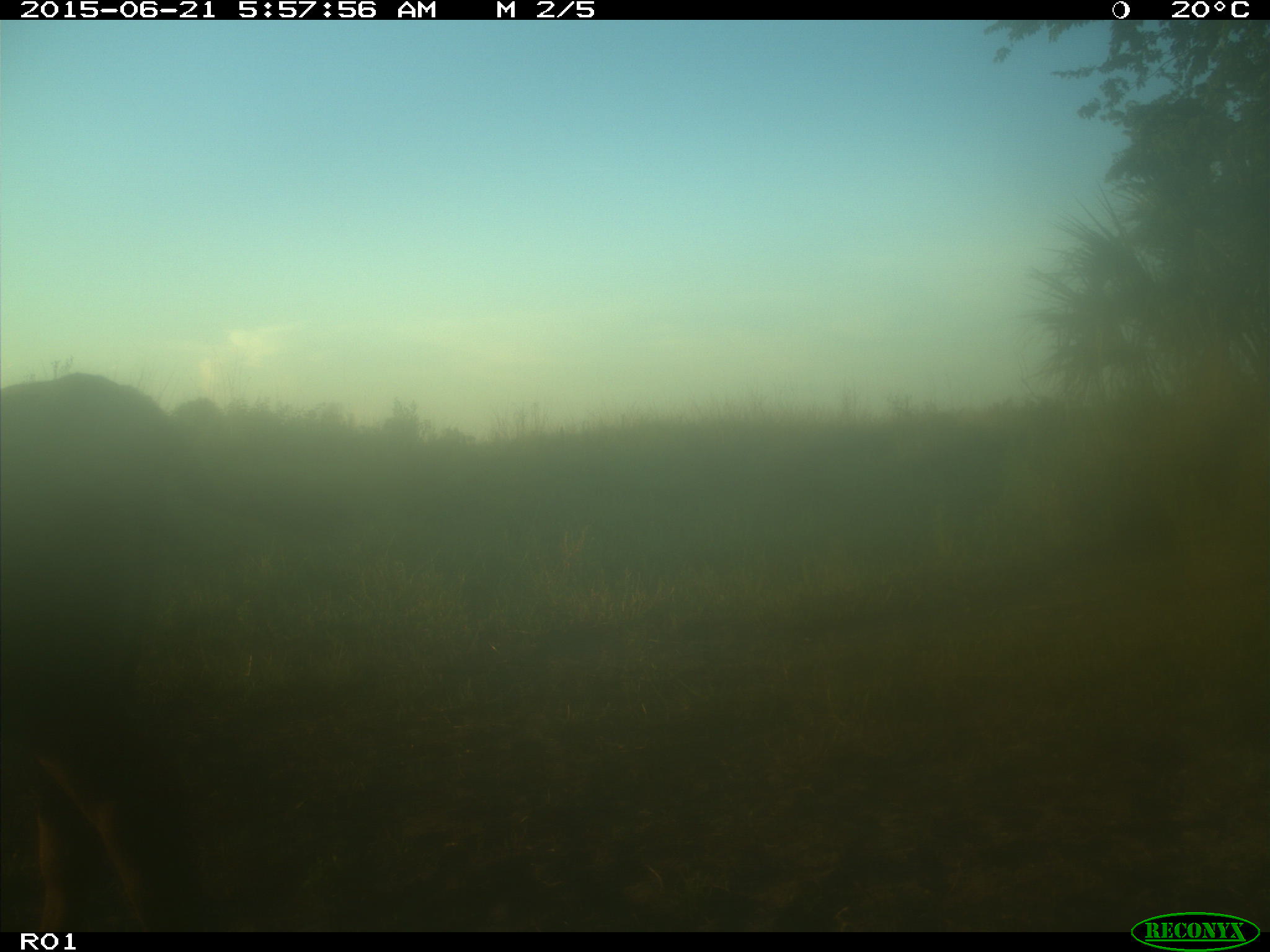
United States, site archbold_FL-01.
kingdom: Animalia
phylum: Chordata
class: Mammalia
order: Artiodactyla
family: Bovidae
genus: Bos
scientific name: Bos taurus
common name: domestic cow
Bos taurus (domestic cow).